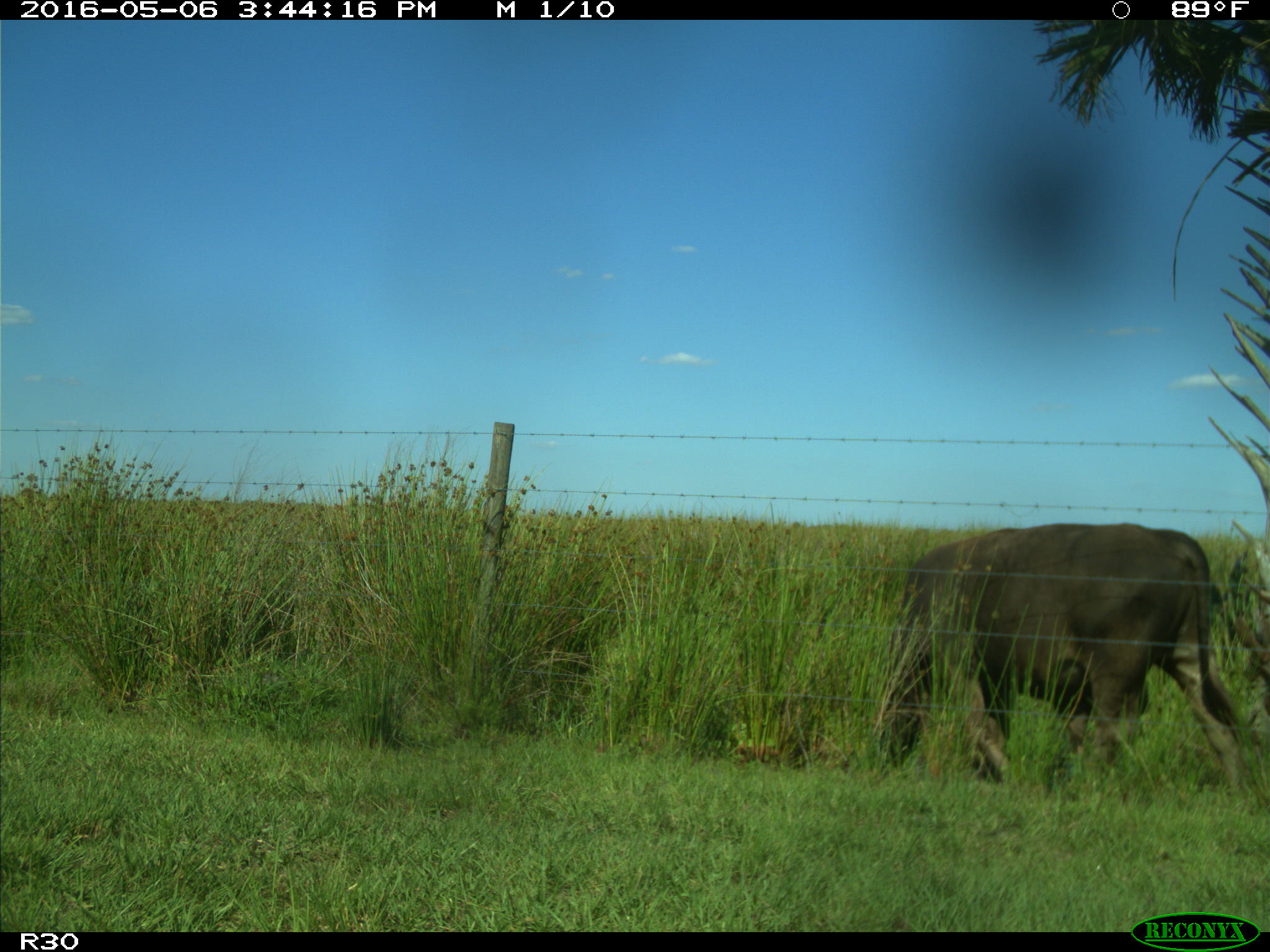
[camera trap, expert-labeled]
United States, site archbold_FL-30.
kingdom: Animalia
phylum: Chordata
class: Mammalia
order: Artiodactyla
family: Bovidae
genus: Bos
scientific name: Bos taurus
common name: domestic cow